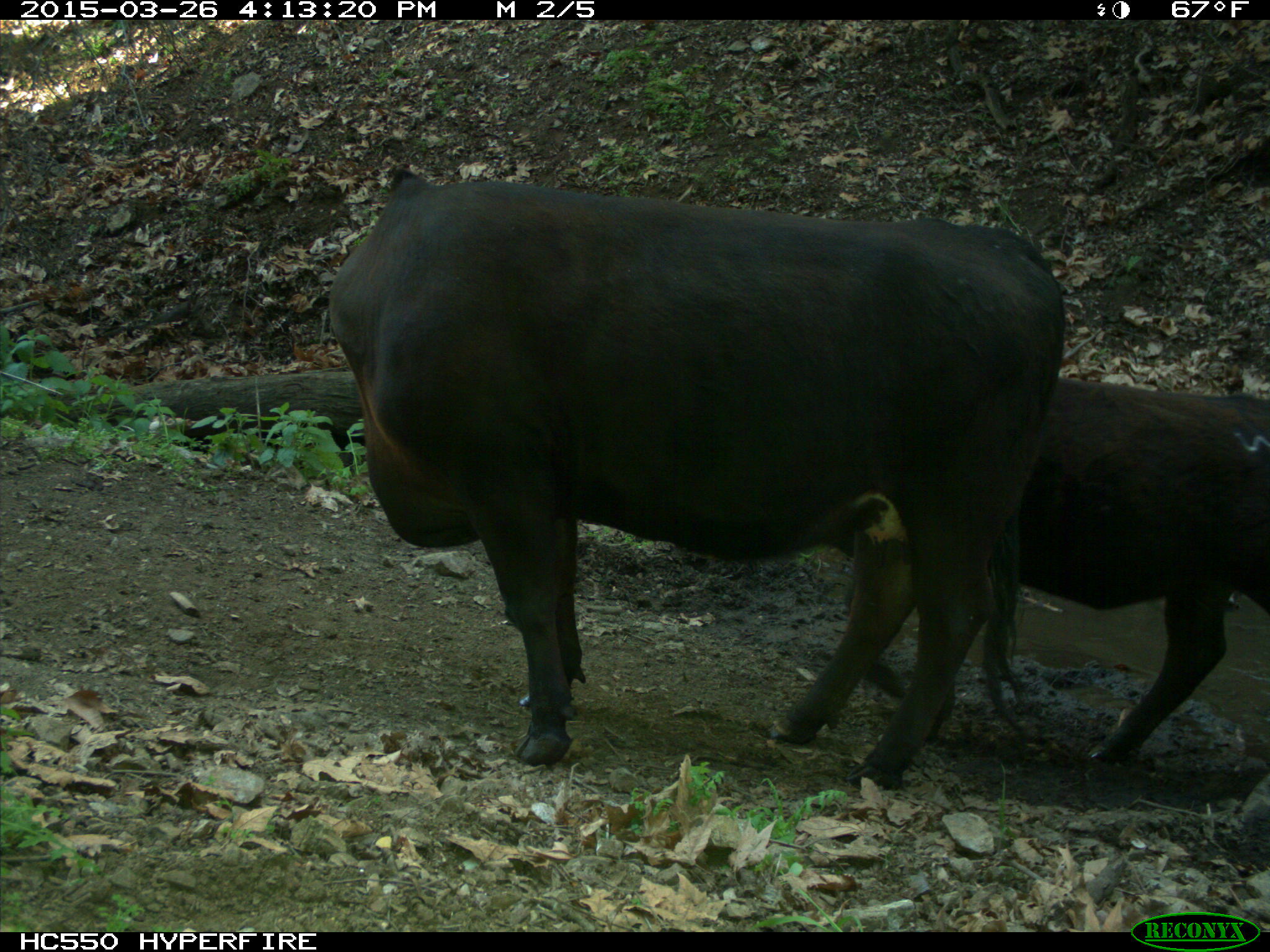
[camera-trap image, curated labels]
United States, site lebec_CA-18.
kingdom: Animalia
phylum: Chordata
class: Mammalia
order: Artiodactyla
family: Bovidae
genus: Bos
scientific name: Bos taurus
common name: domestic cow